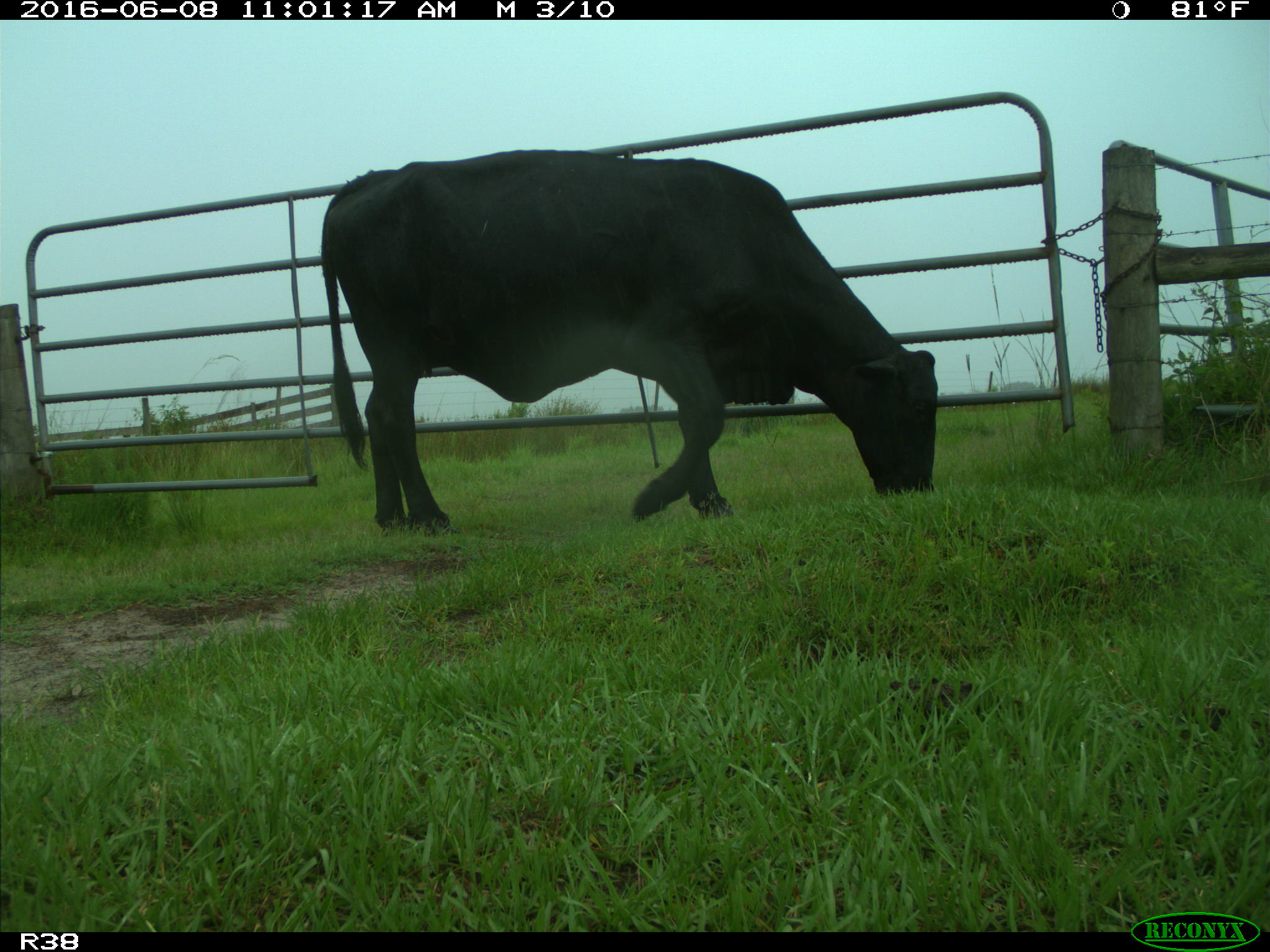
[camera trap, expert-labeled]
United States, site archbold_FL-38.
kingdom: Animalia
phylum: Chordata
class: Mammalia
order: Artiodactyla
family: Bovidae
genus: Bos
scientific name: Bos taurus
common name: domestic cow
Bos taurus (domestic cow).